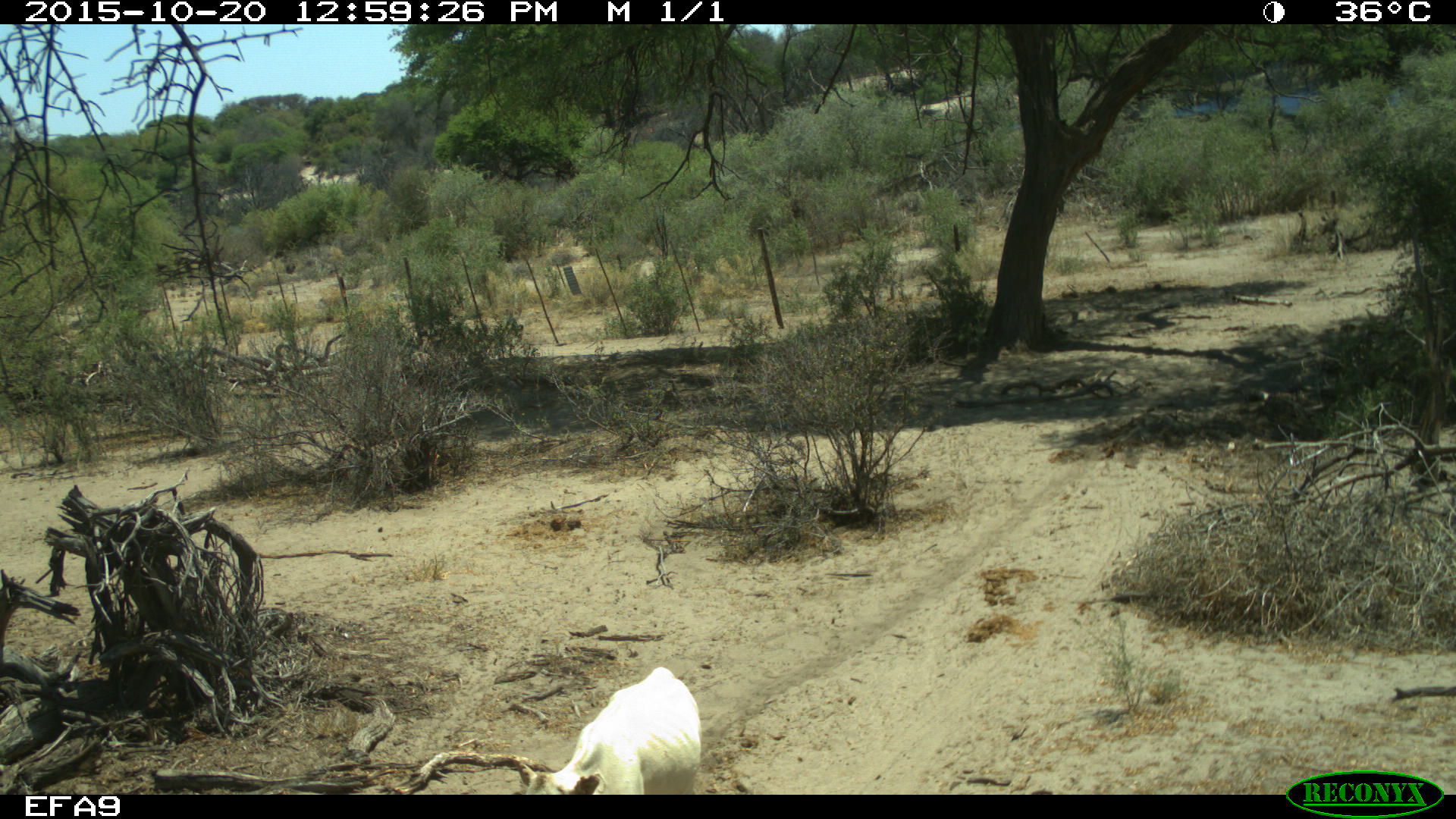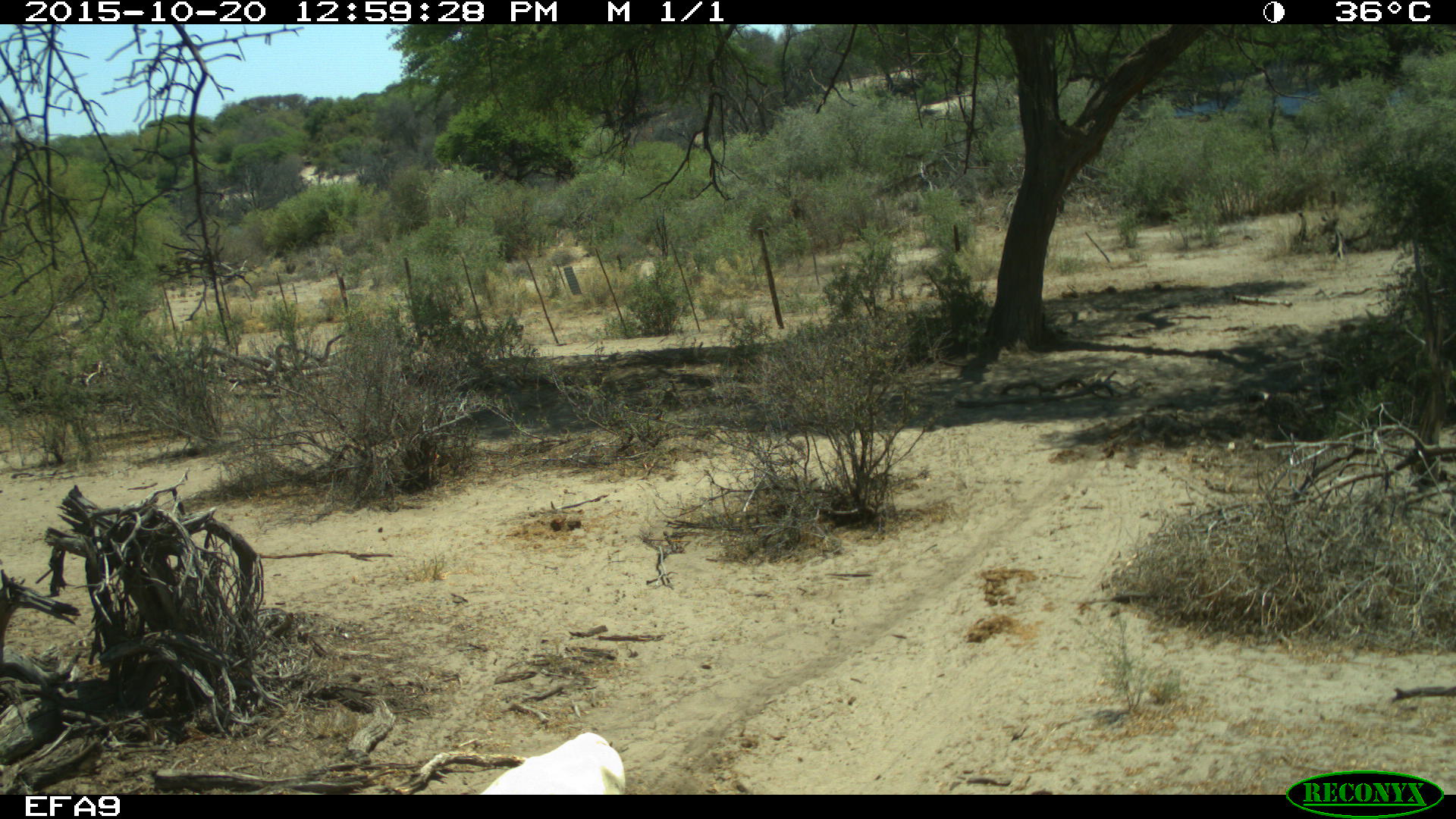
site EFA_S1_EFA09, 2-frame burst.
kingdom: Animalia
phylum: Chordata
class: Mammalia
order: Artiodactyla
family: Bovidae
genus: Bos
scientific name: Bos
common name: cattle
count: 1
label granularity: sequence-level